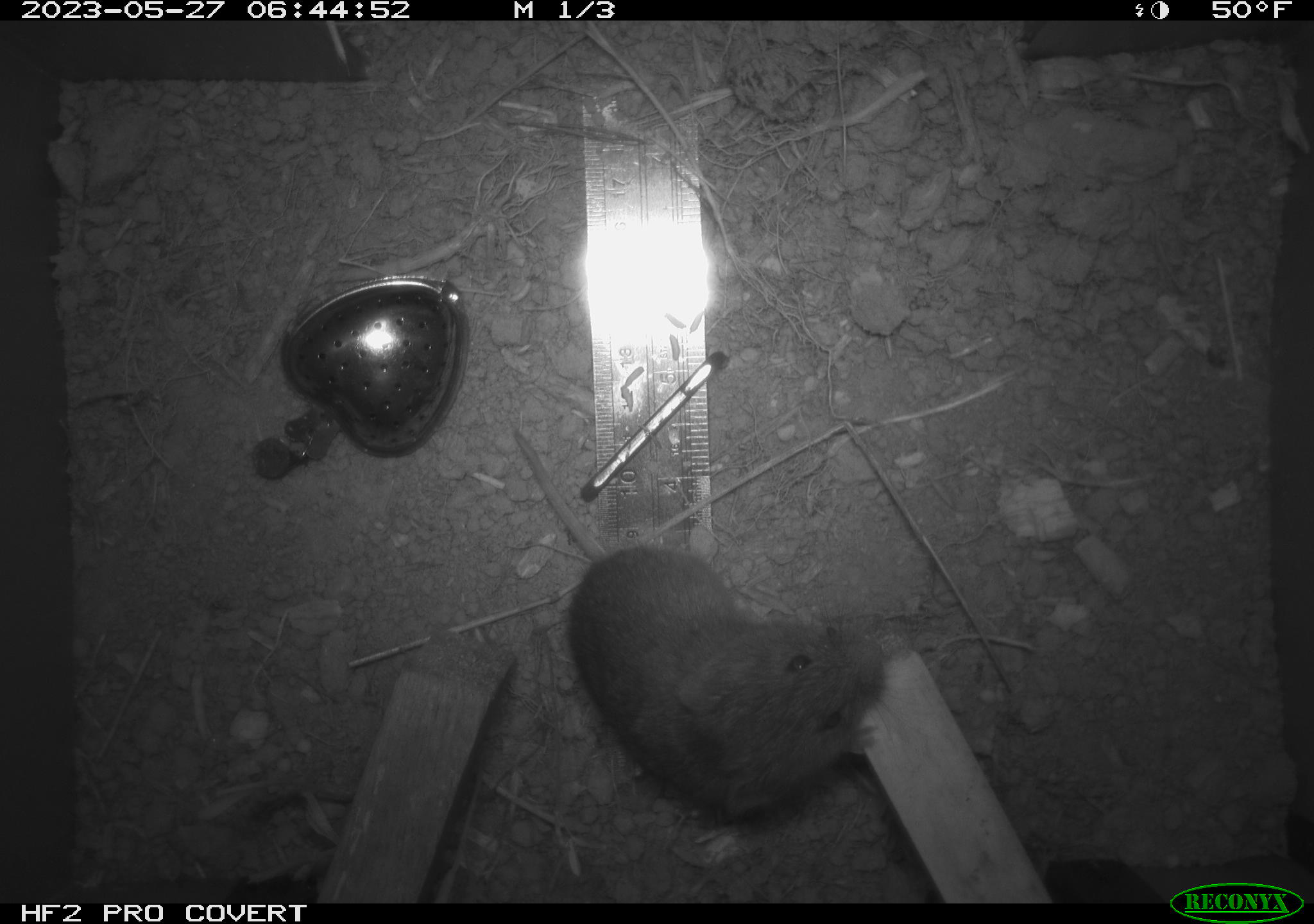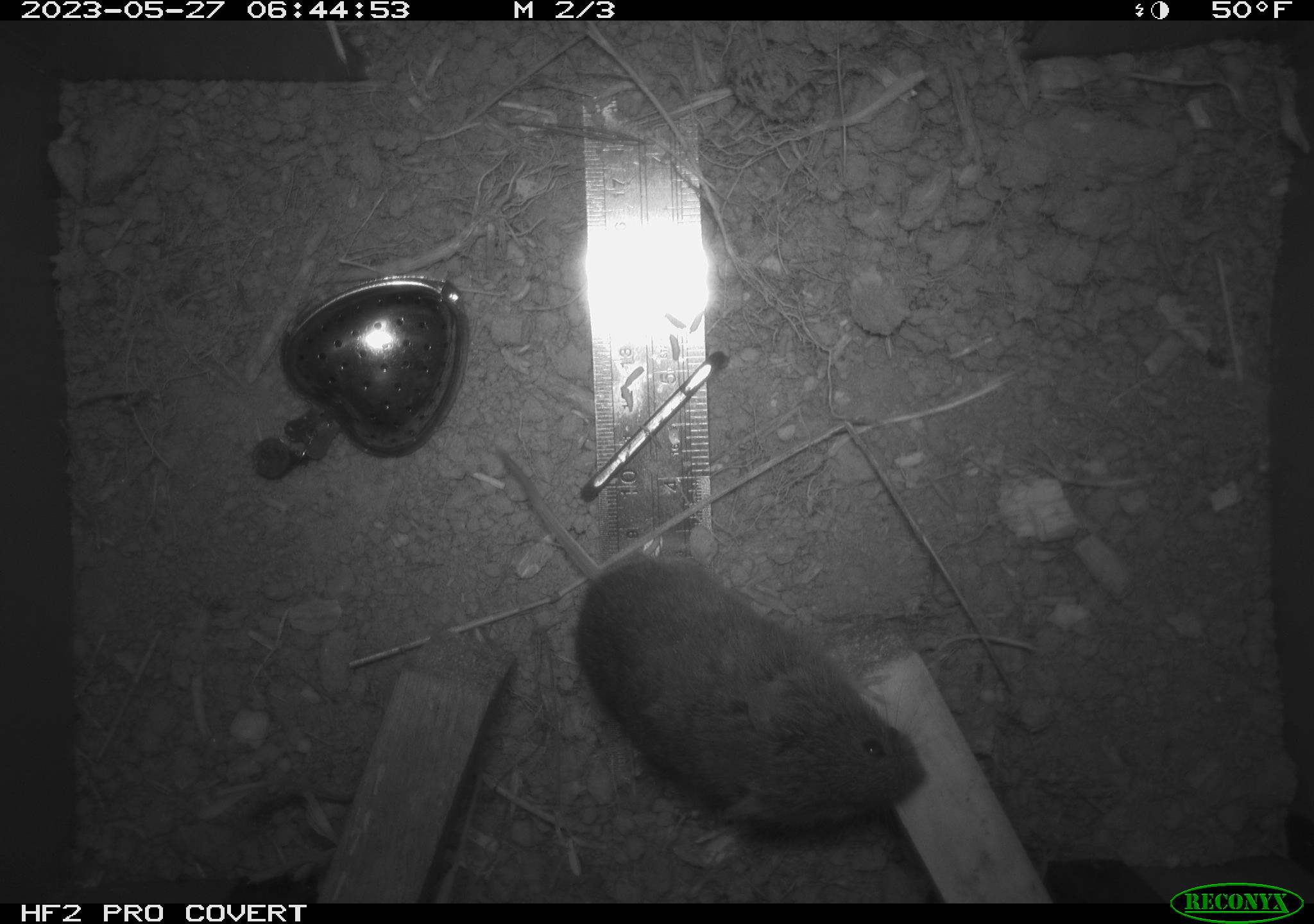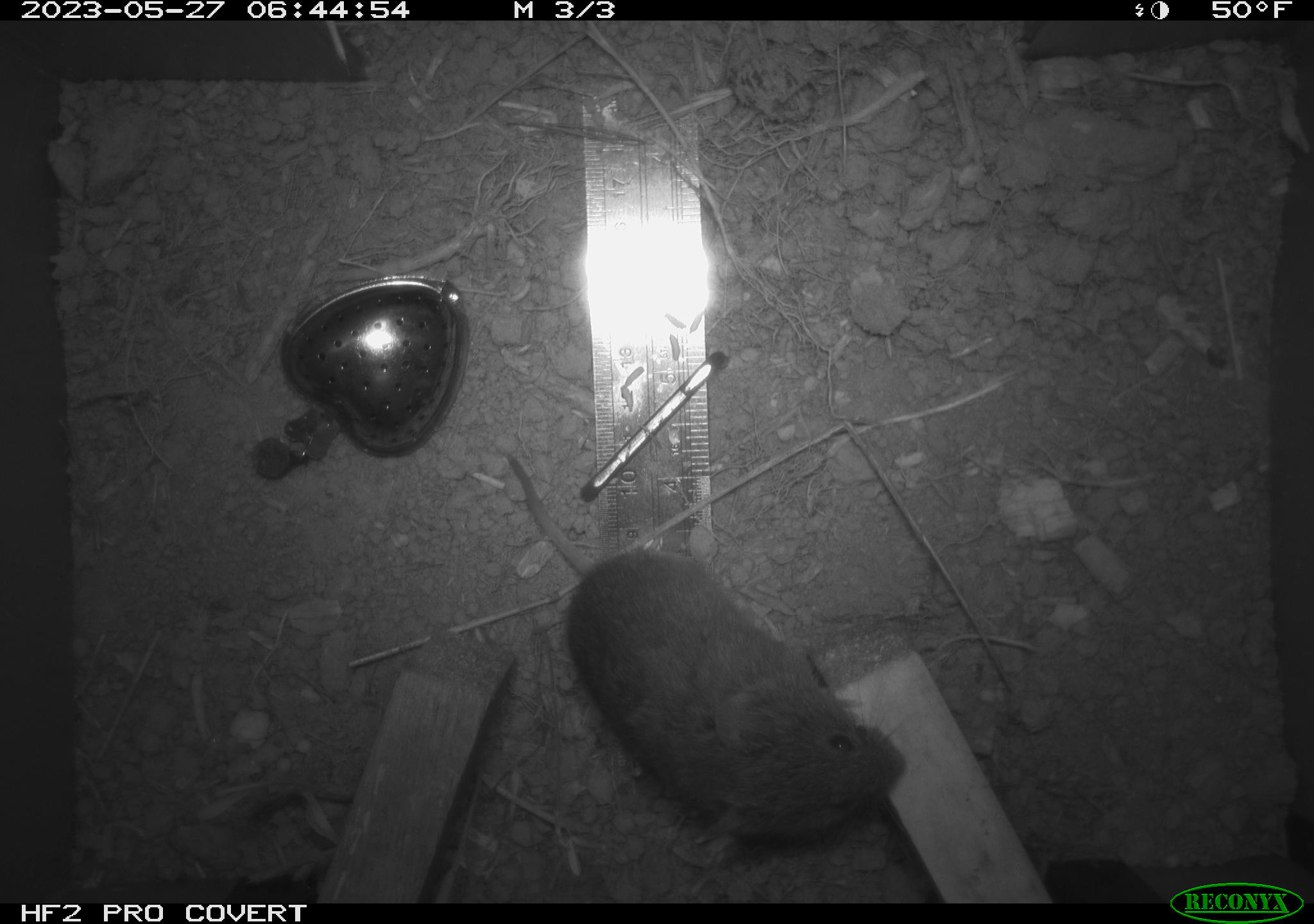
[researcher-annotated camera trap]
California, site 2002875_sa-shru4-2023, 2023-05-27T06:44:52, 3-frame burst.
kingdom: Animalia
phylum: Chordata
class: Mammalia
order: Rodentia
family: Cricetidae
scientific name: Arvicolinae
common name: voles, lemmings, and muskrats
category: arvicolinae subfamily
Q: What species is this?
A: Arvicolinae subfamily (voles, lemmings, and muskrats) (Arvicolinae).